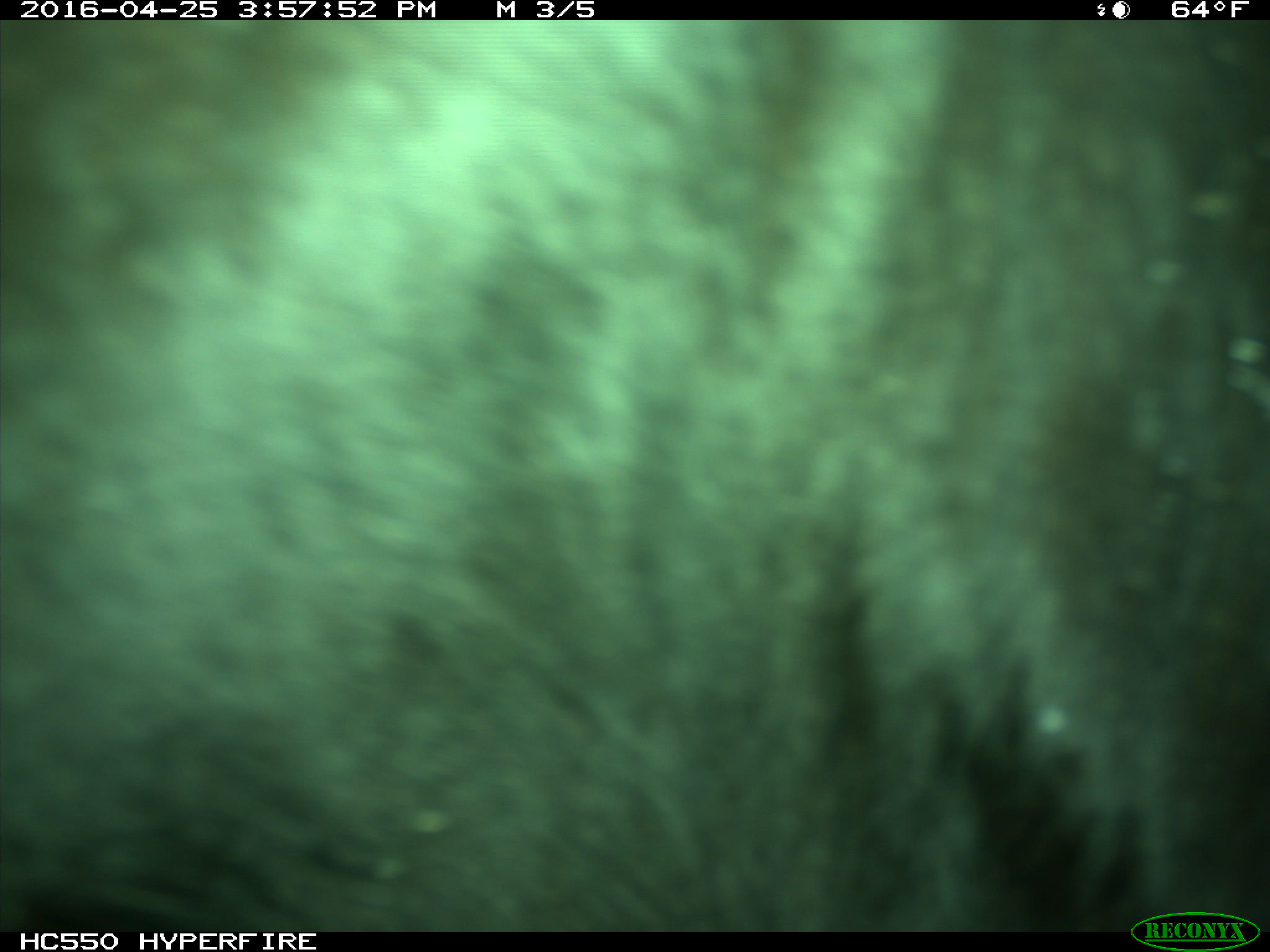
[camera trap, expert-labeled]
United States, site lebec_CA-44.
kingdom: Animalia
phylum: Chordata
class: Mammalia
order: Artiodactyla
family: Bovidae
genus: Bos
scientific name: Bos taurus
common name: domestic cow